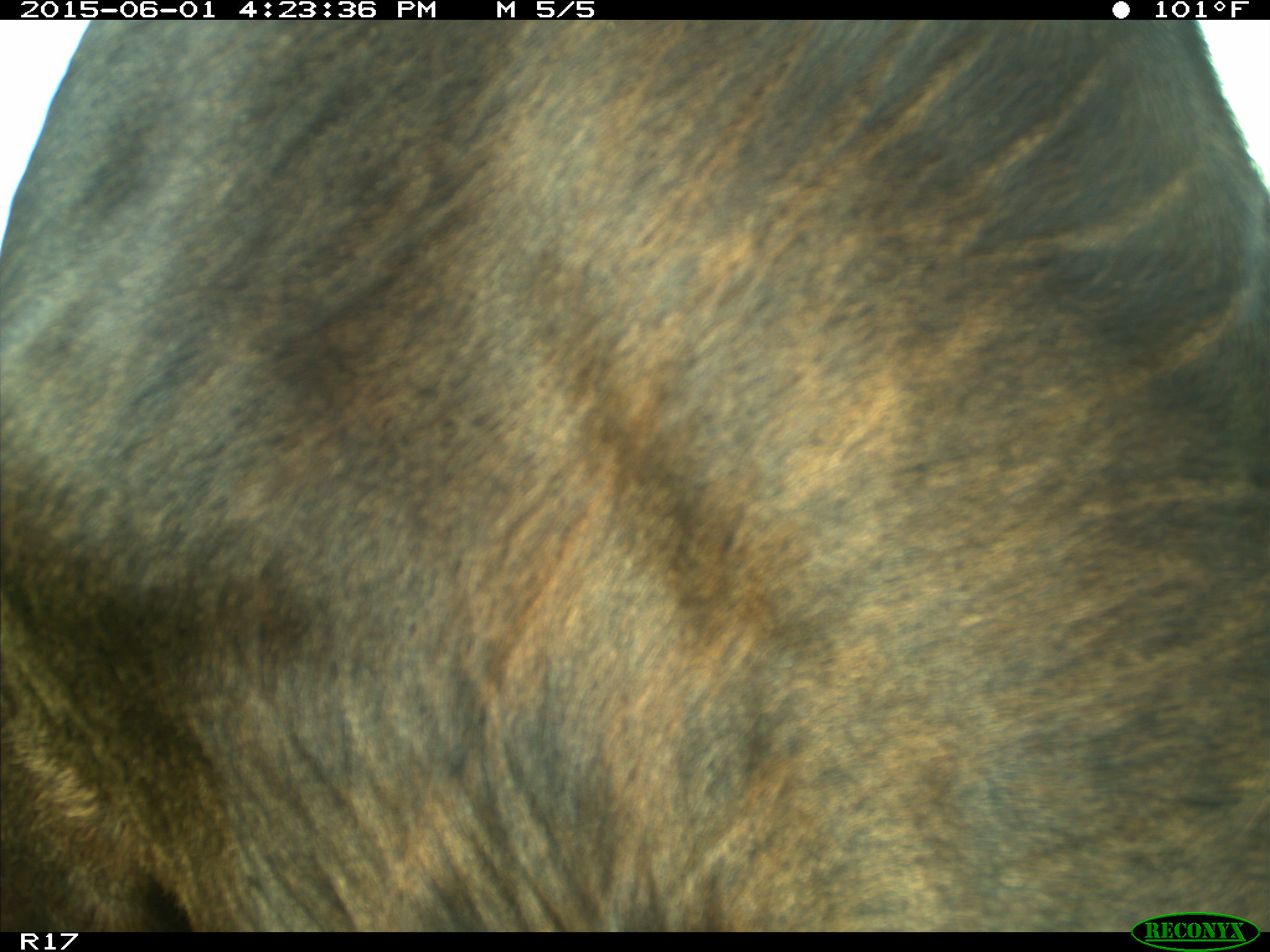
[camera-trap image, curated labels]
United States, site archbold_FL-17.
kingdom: Animalia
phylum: Chordata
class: Mammalia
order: Artiodactyla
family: Bovidae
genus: Bos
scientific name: Bos taurus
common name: domestic cow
Bos taurus (domestic cow).